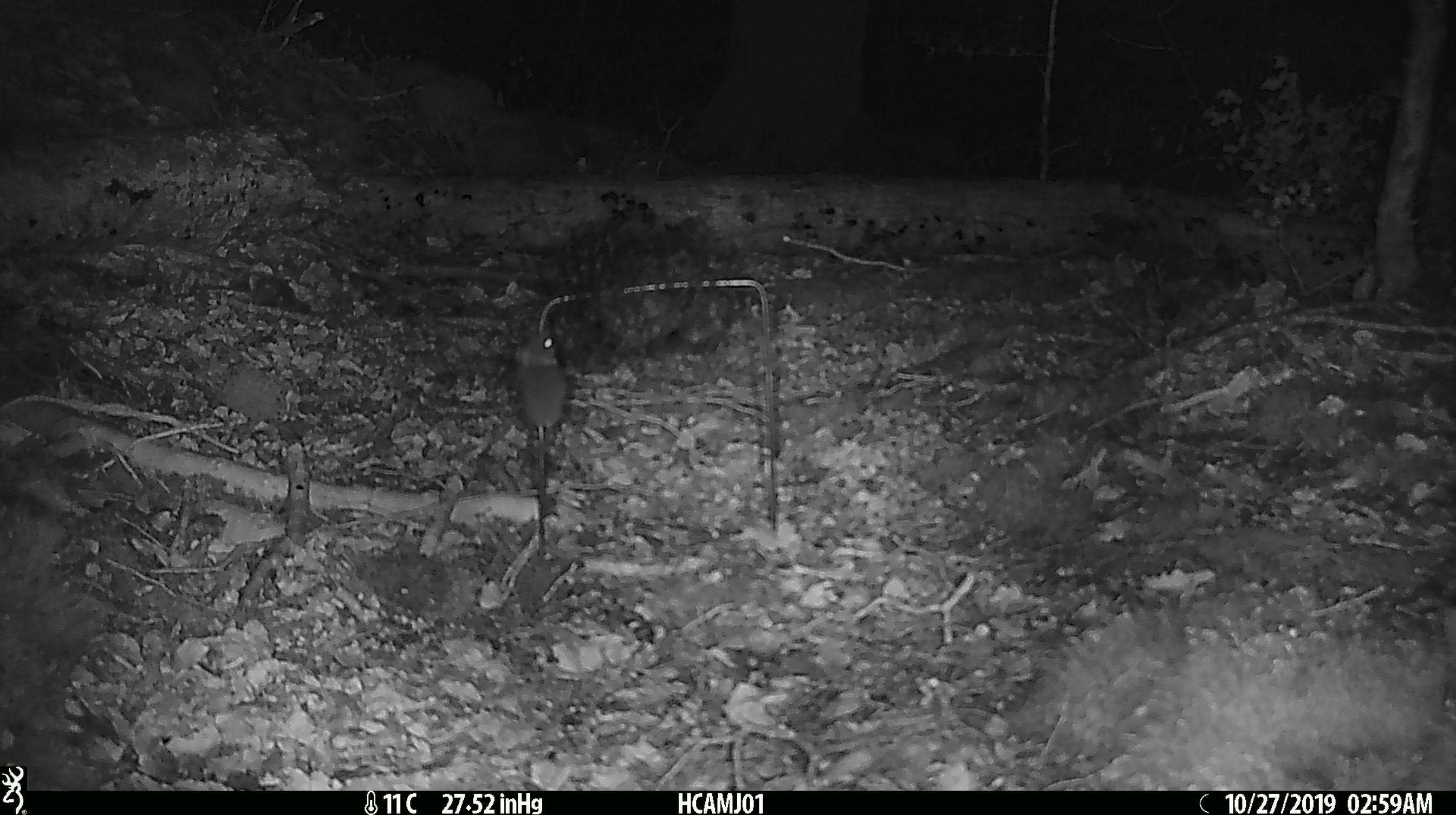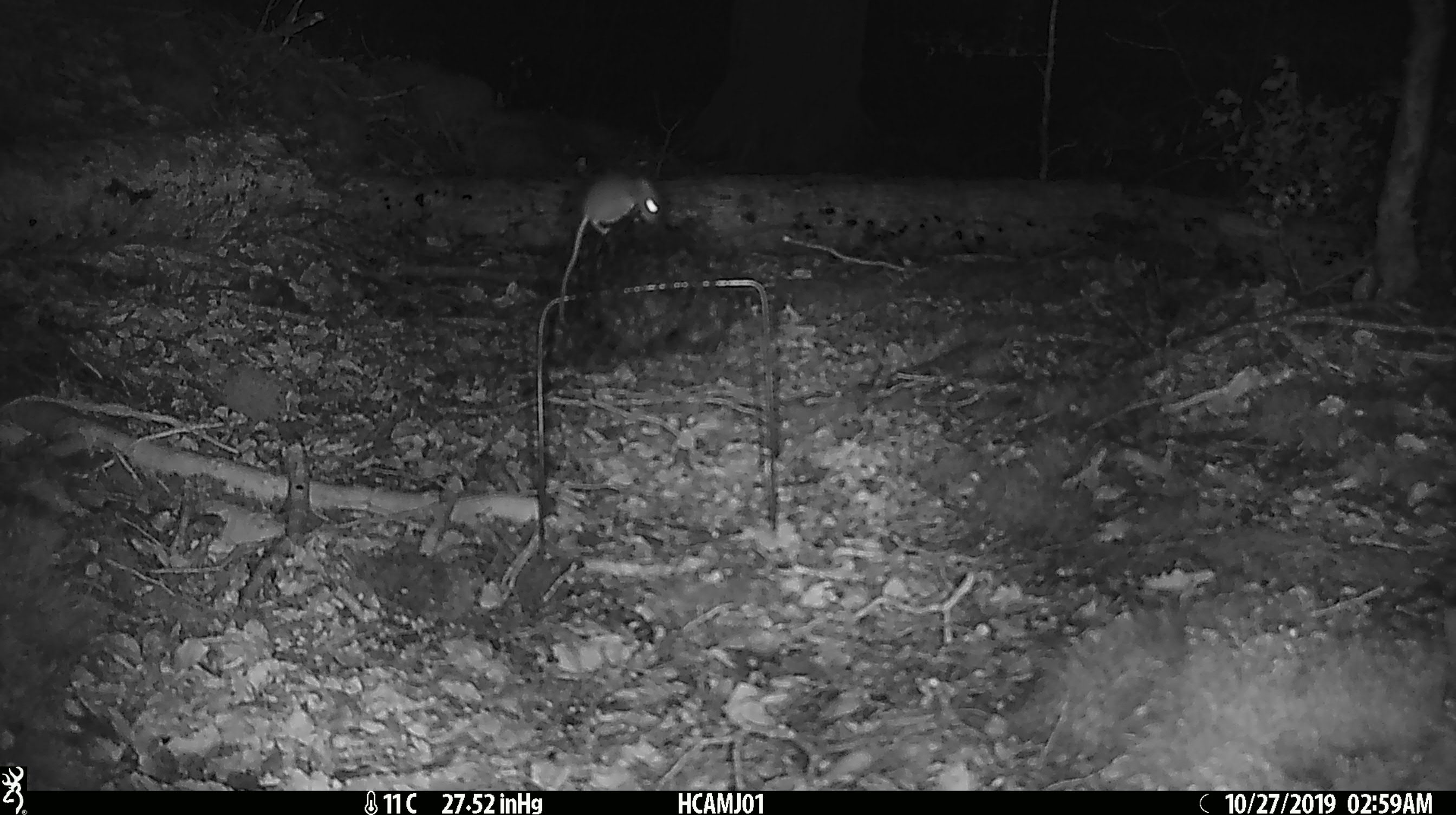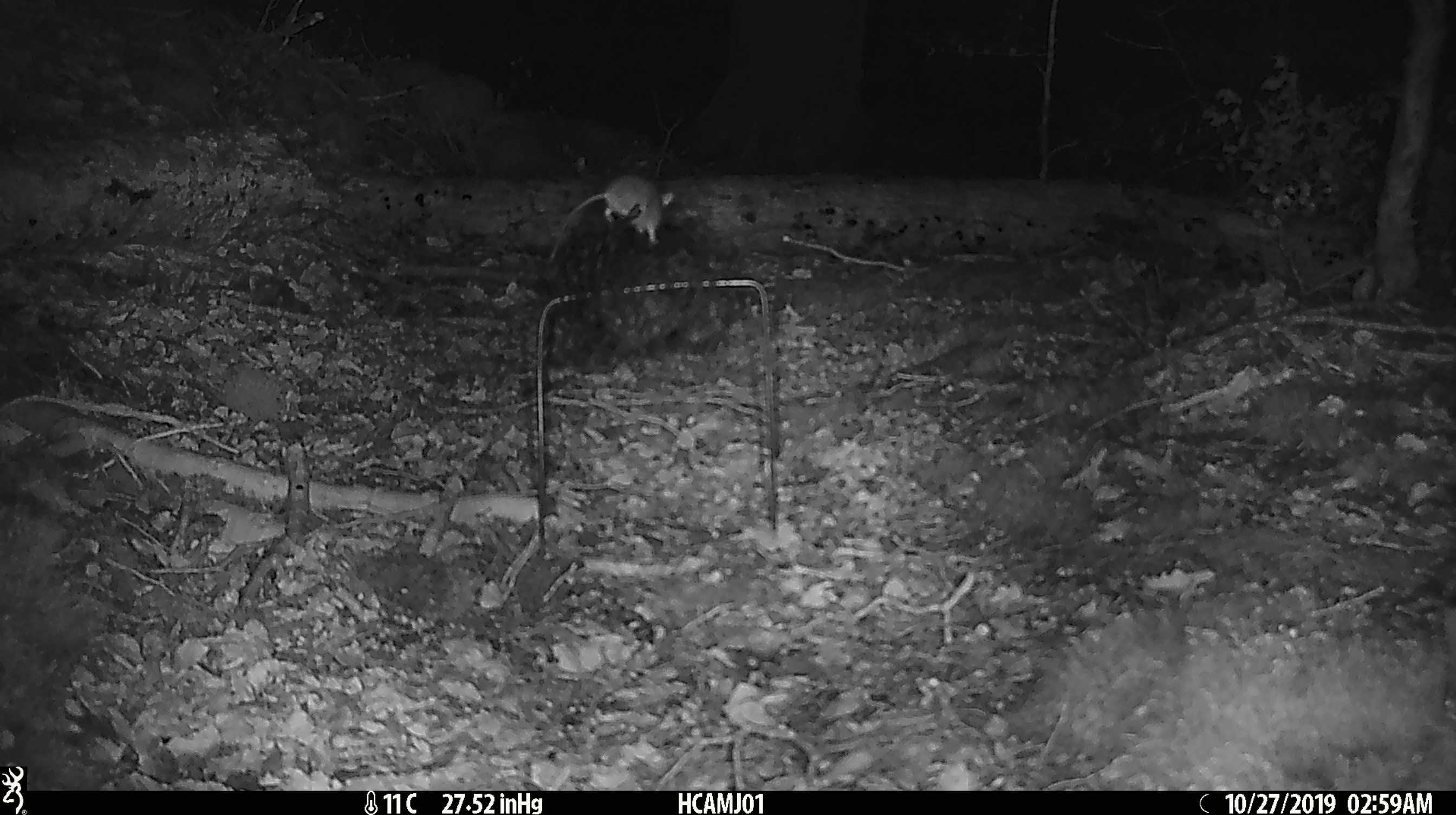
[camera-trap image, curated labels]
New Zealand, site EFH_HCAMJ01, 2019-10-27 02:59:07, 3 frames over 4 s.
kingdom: Animalia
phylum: Chordata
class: Mammalia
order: Rodentia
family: Muridae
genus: Mus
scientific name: Mus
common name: mouse